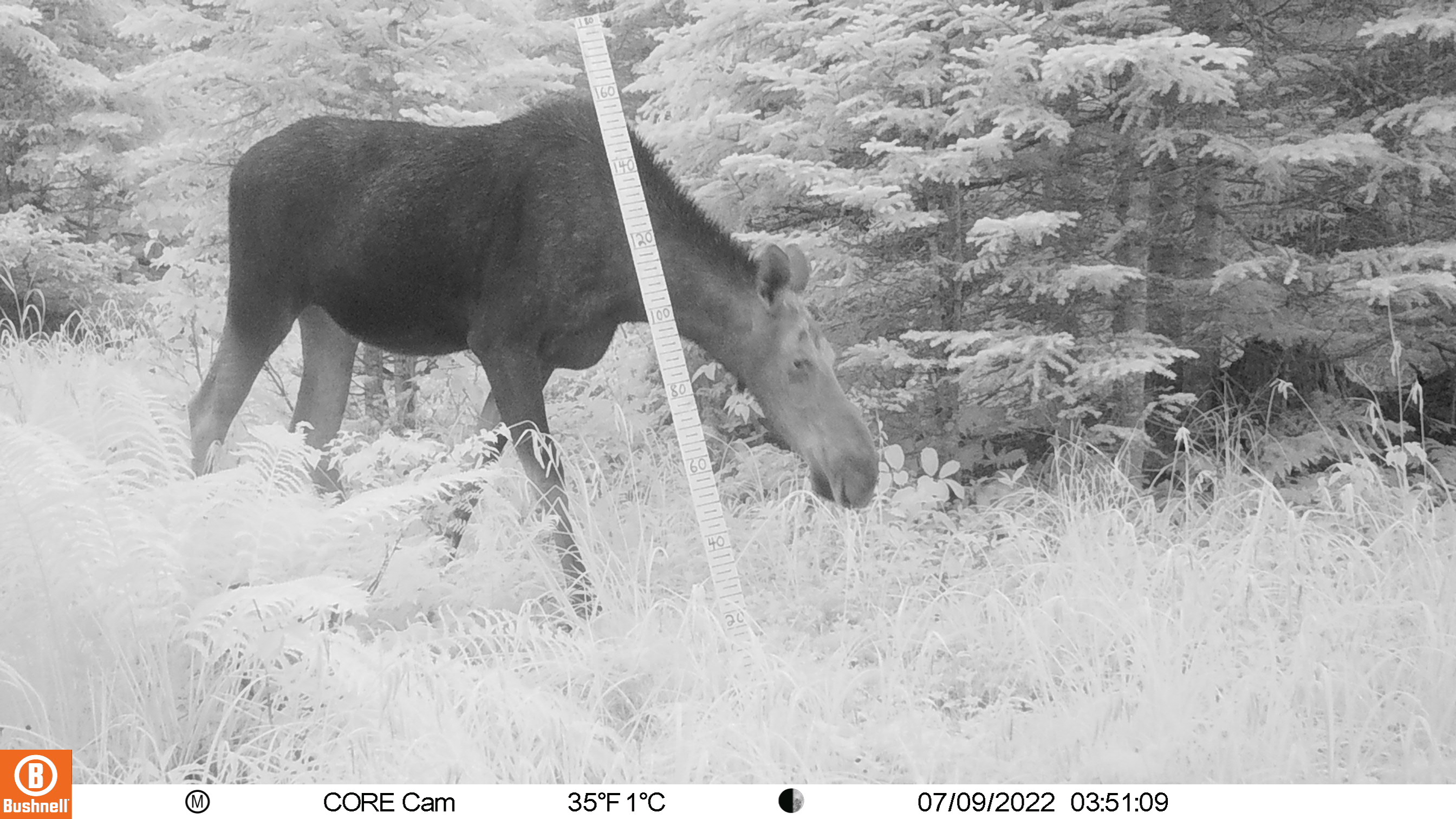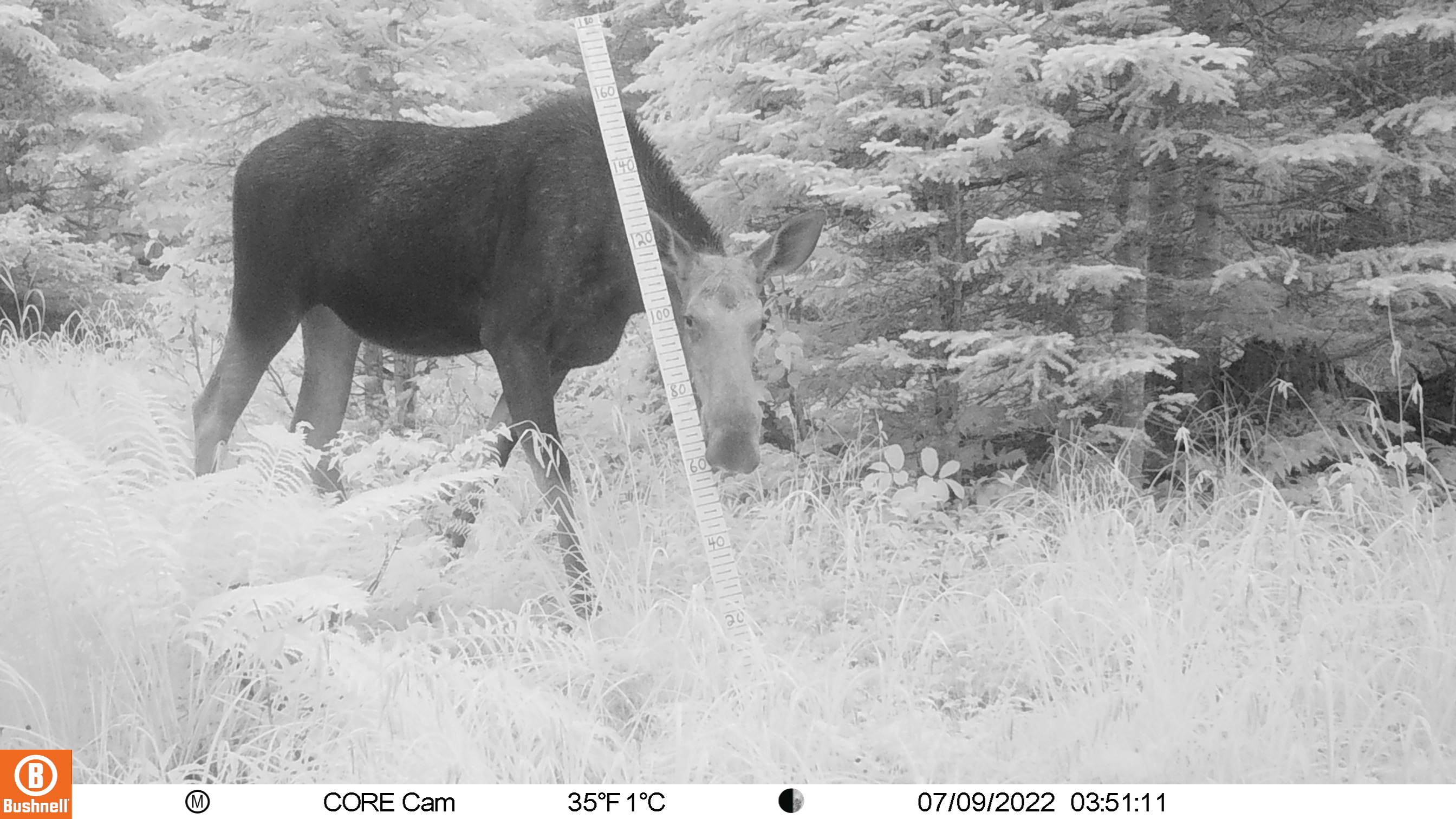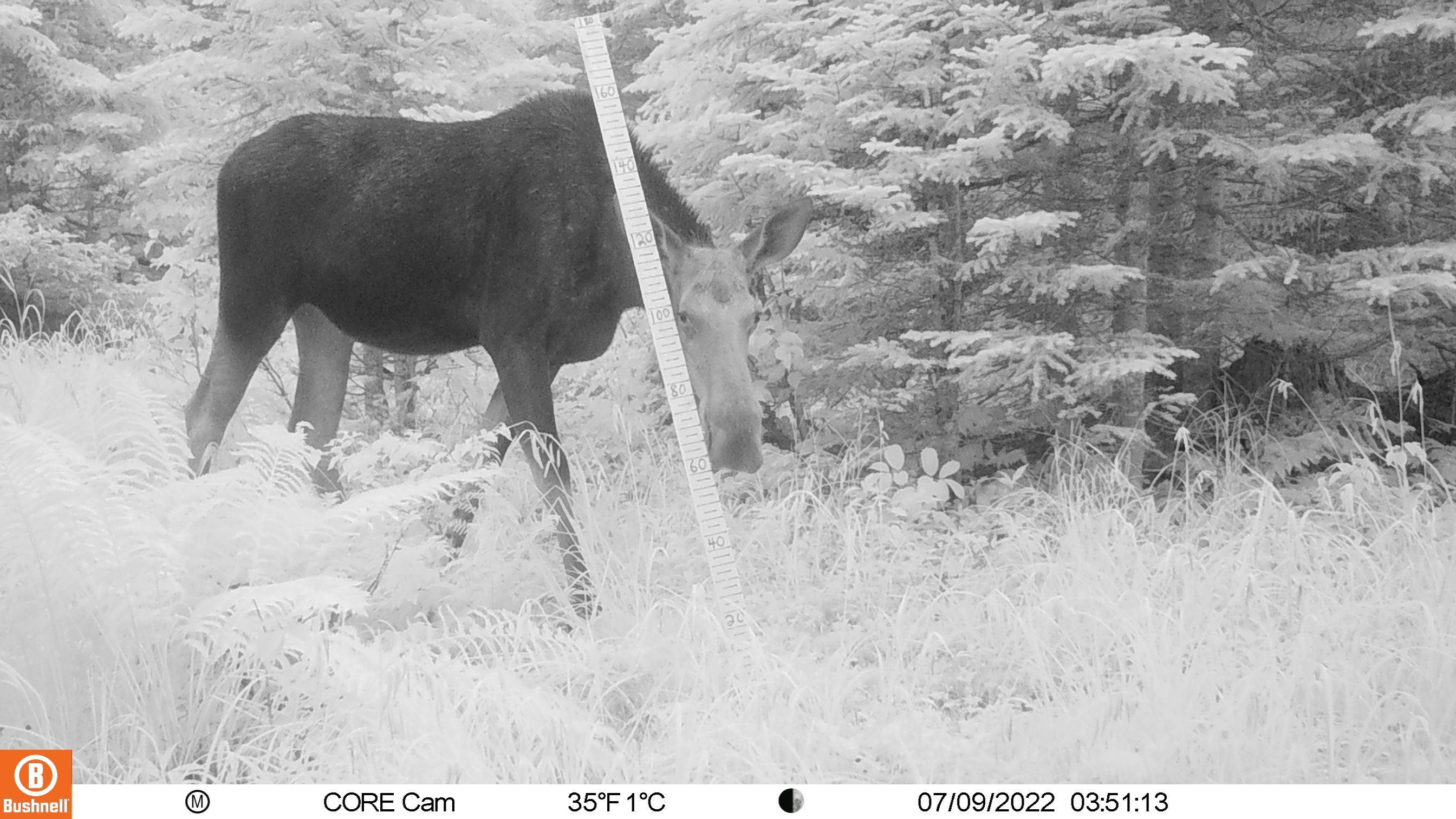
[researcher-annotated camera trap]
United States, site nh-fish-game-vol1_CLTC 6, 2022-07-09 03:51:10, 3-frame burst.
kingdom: Animalia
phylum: Chordata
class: Mammalia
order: Artiodactyla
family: Cervidae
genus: Alces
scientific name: Alces alces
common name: moose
Moose (Alces alces).